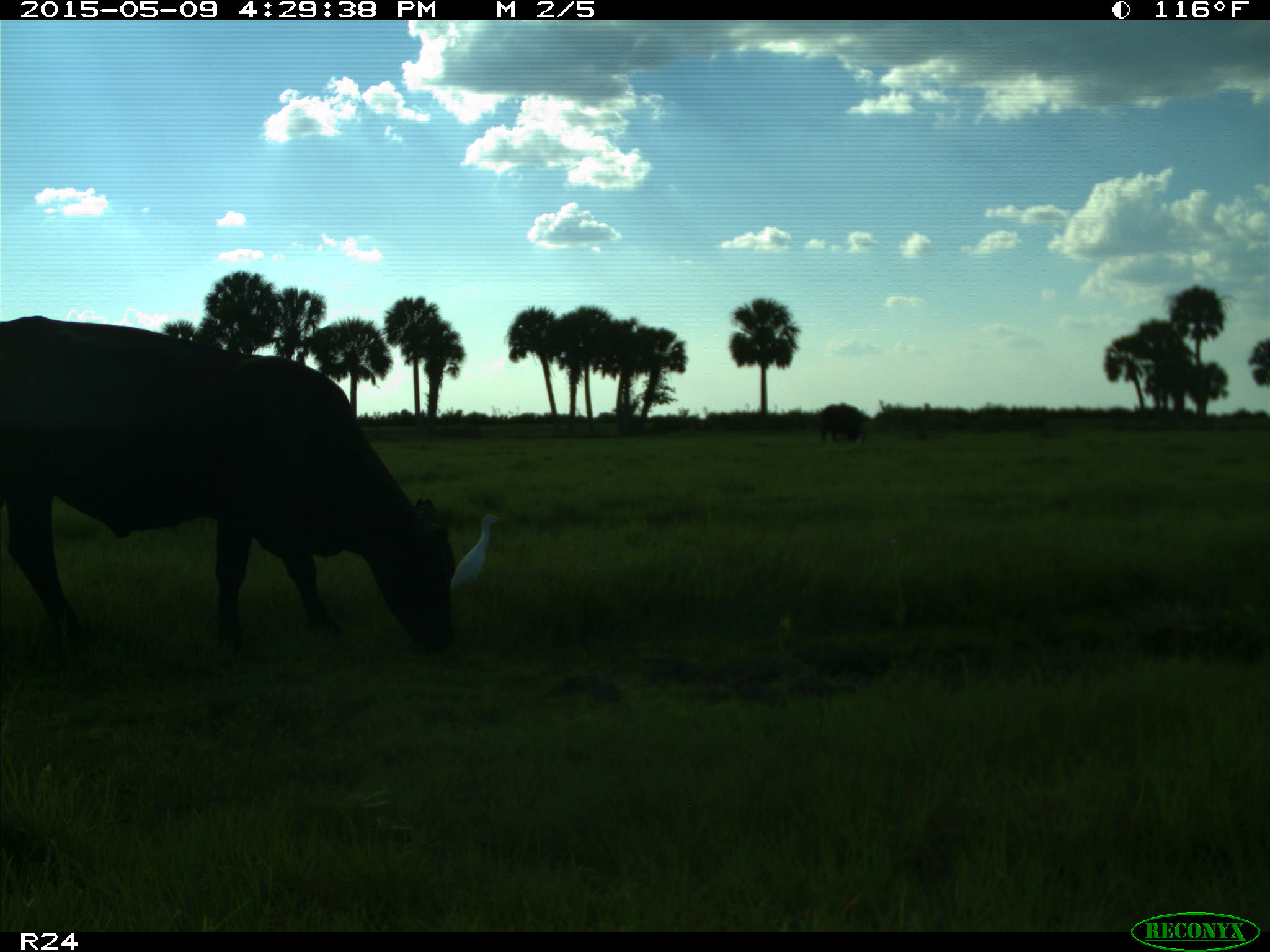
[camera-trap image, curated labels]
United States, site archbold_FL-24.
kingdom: Animalia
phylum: Chordata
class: Mammalia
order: Artiodactyla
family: Bovidae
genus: Bos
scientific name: Bos taurus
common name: domestic cow